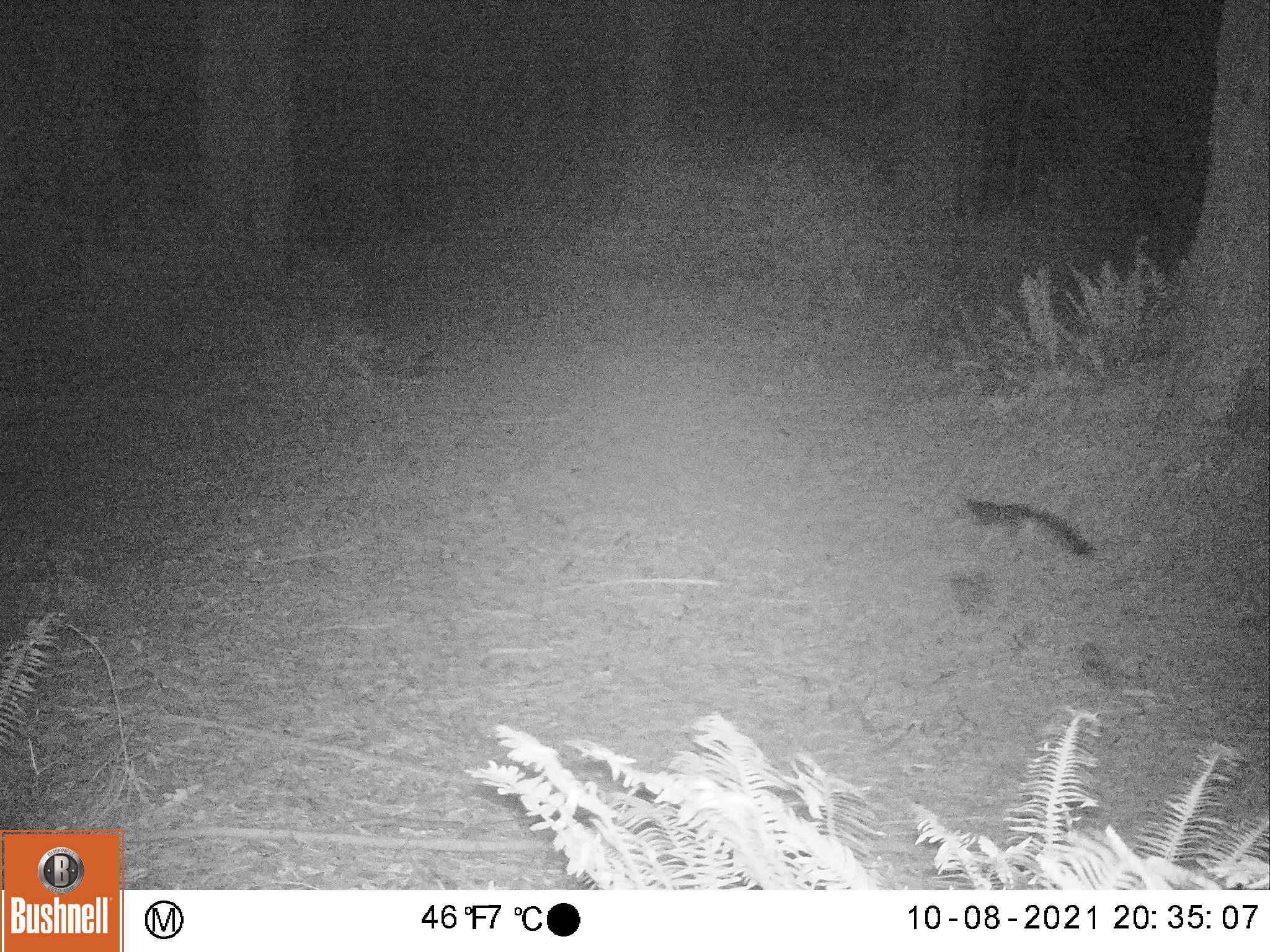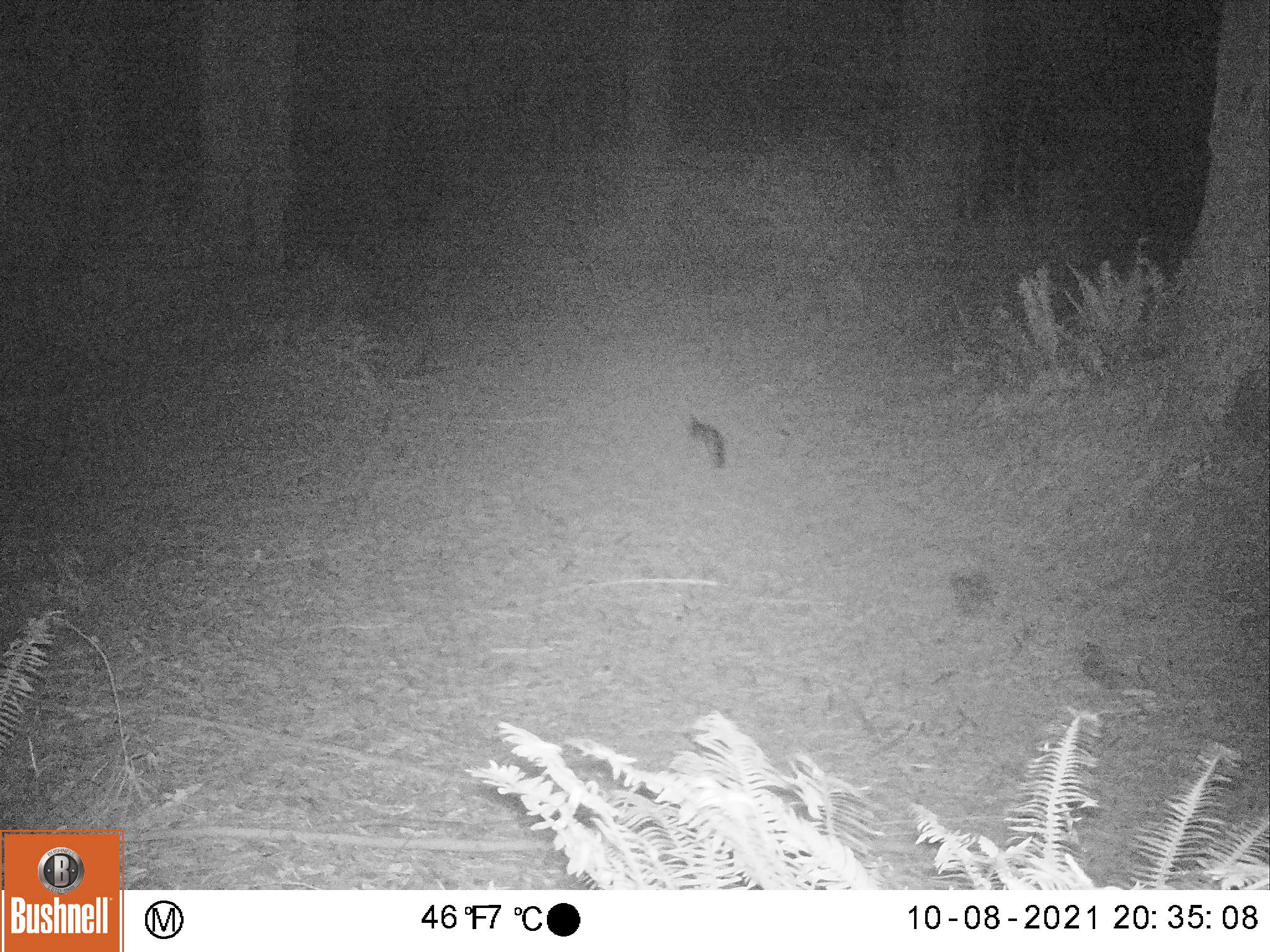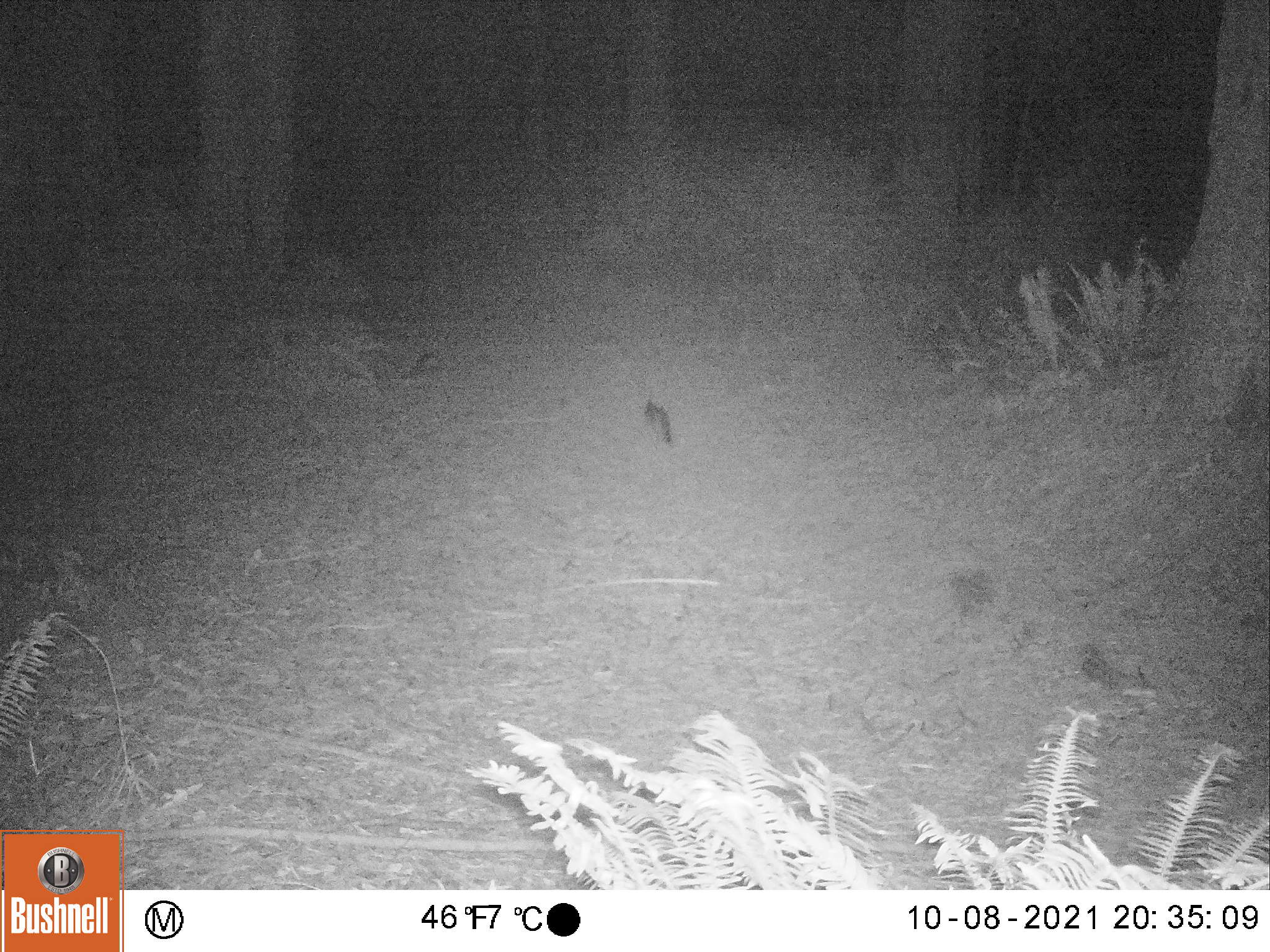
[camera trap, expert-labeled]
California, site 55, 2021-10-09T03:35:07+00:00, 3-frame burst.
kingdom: Animalia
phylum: Chordata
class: Mammalia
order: Carnivora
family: Canidae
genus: Urocyon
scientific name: Urocyon cinereoargenteus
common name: gray fox